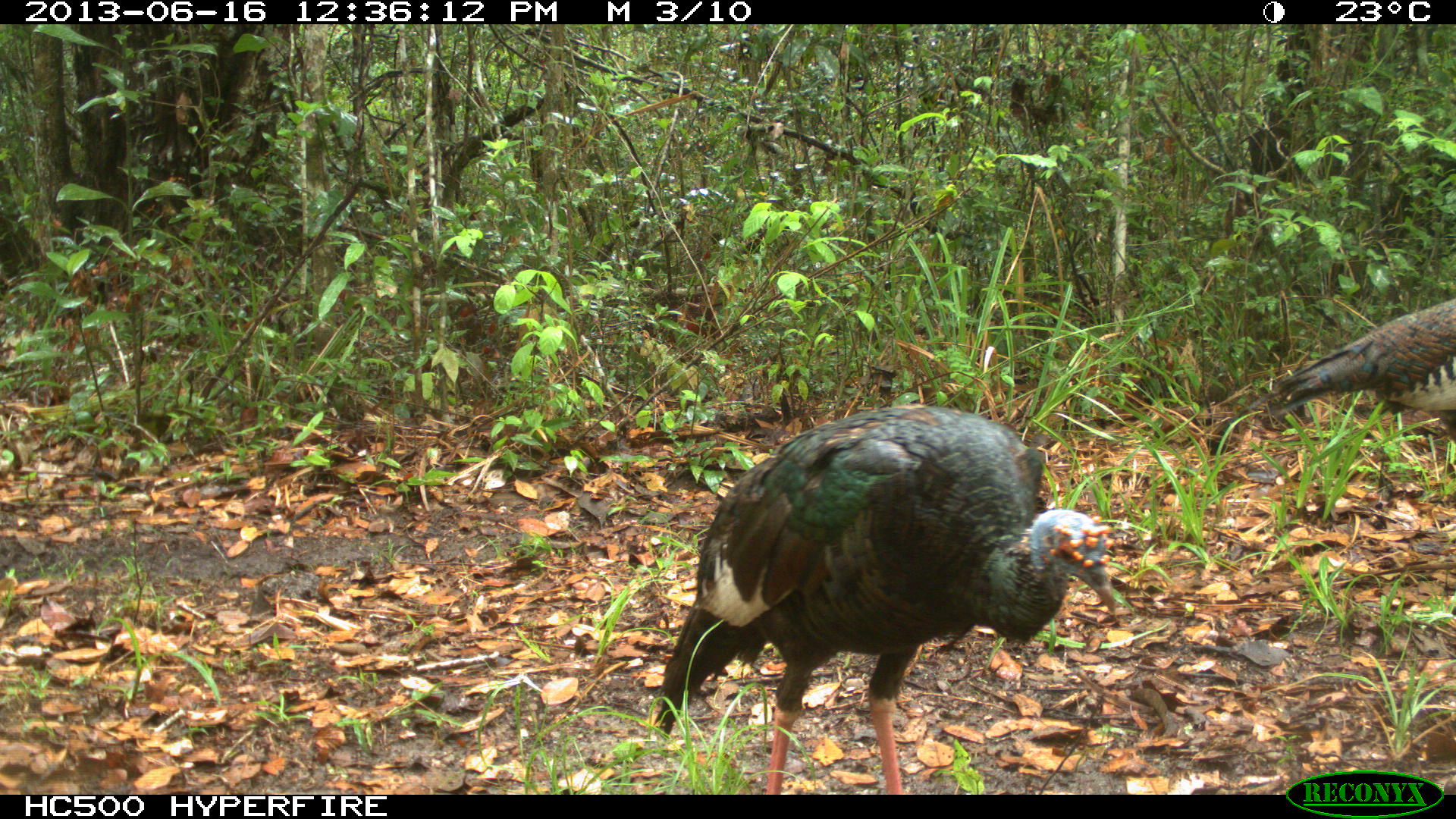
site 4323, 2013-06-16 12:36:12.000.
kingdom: Animalia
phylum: Chordata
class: Aves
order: Galliformes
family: Phasianidae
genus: Meleagris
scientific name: Meleagris ocellata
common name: ocellated turkey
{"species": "Meleagris ocellata (ocellated turkey)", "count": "2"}